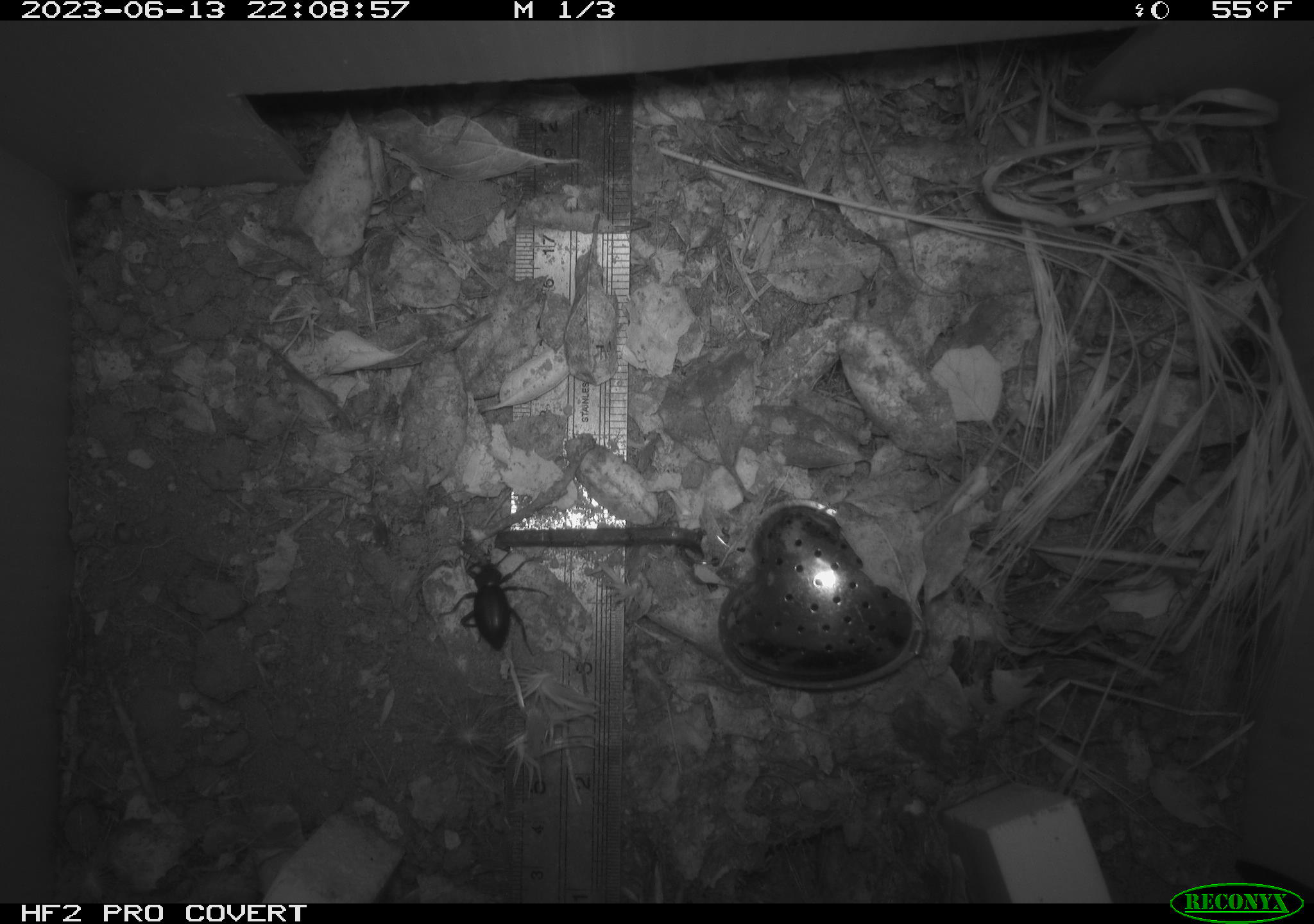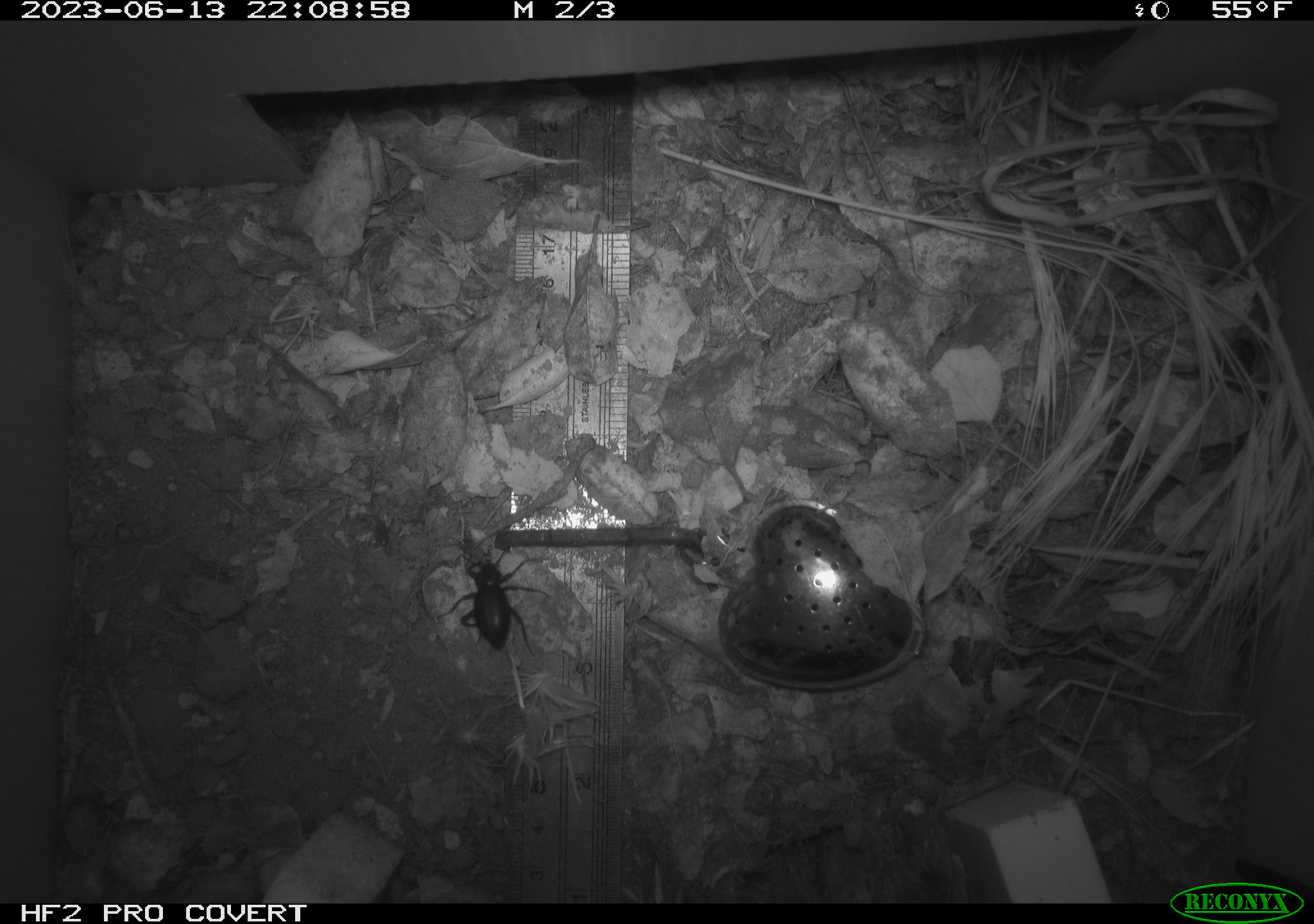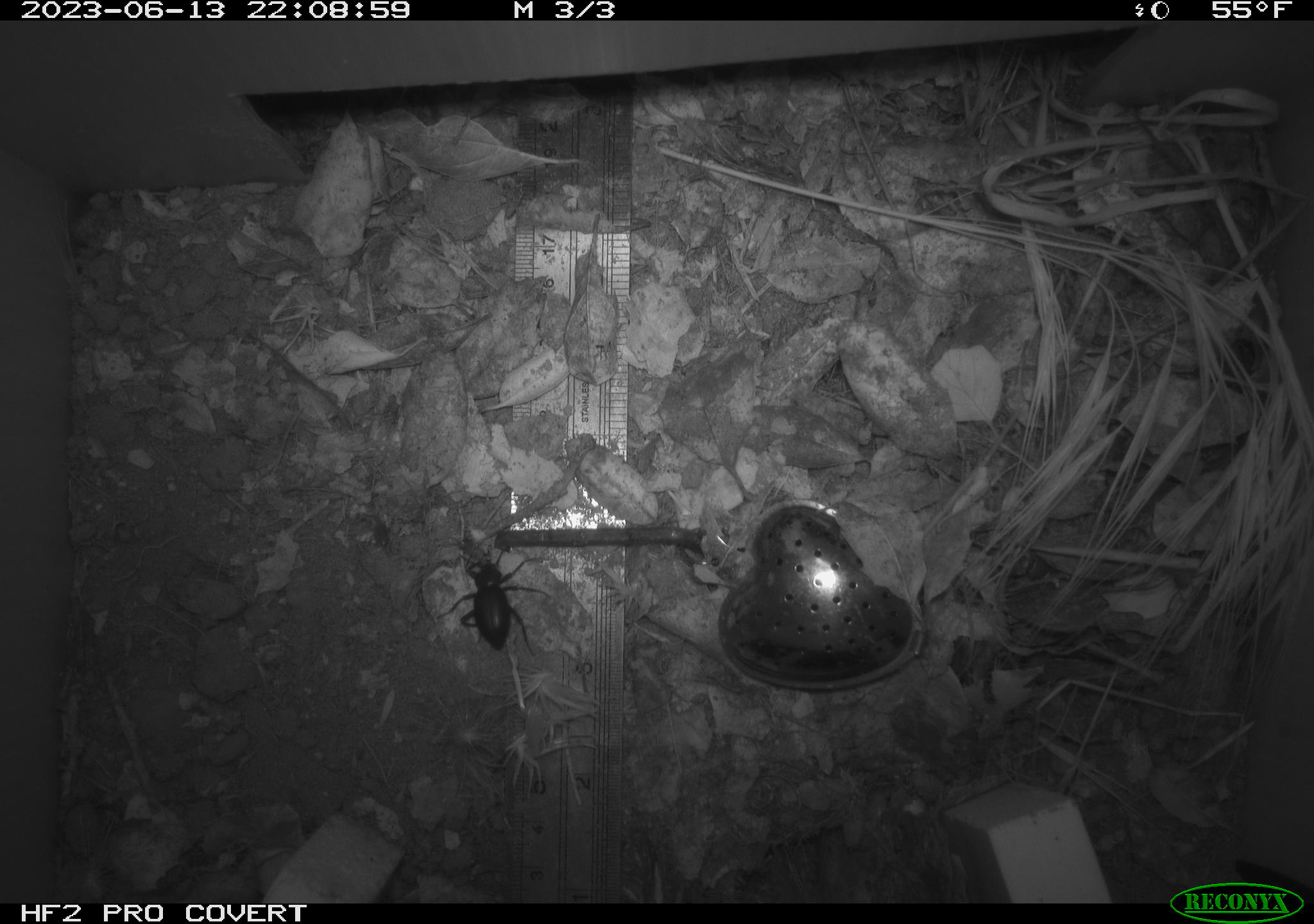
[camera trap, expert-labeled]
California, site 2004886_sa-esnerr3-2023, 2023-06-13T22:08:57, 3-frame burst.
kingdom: Animalia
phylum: Arthropoda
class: Insecta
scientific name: Insecta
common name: insect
Insect (Insecta).